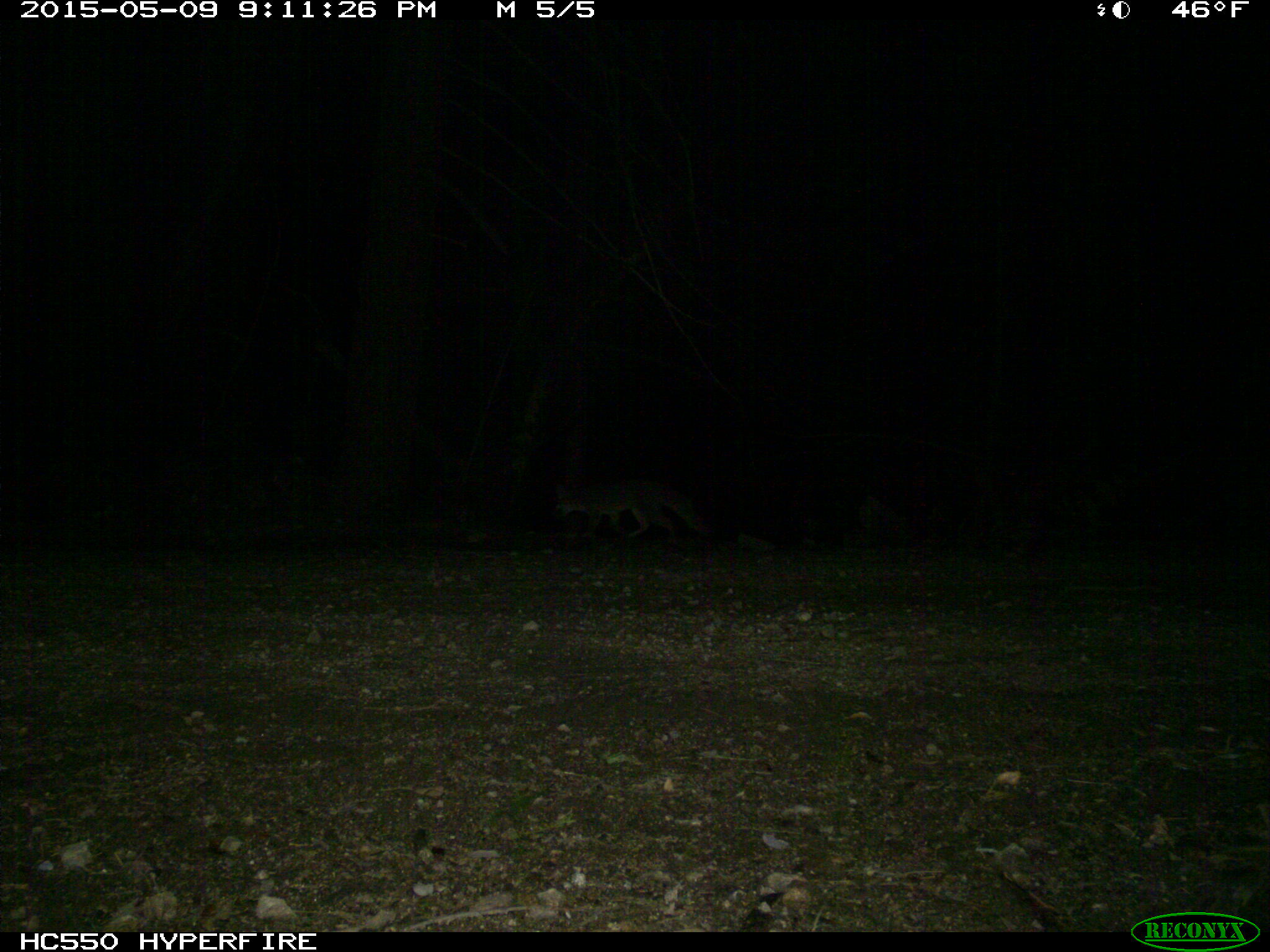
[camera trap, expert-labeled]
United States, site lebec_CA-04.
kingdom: Animalia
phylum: Chordata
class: Mammalia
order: Carnivora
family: Canidae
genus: Urocyon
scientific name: Urocyon cinereoargenteus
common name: gray fox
Urocyon cinereoargenteus (gray fox).